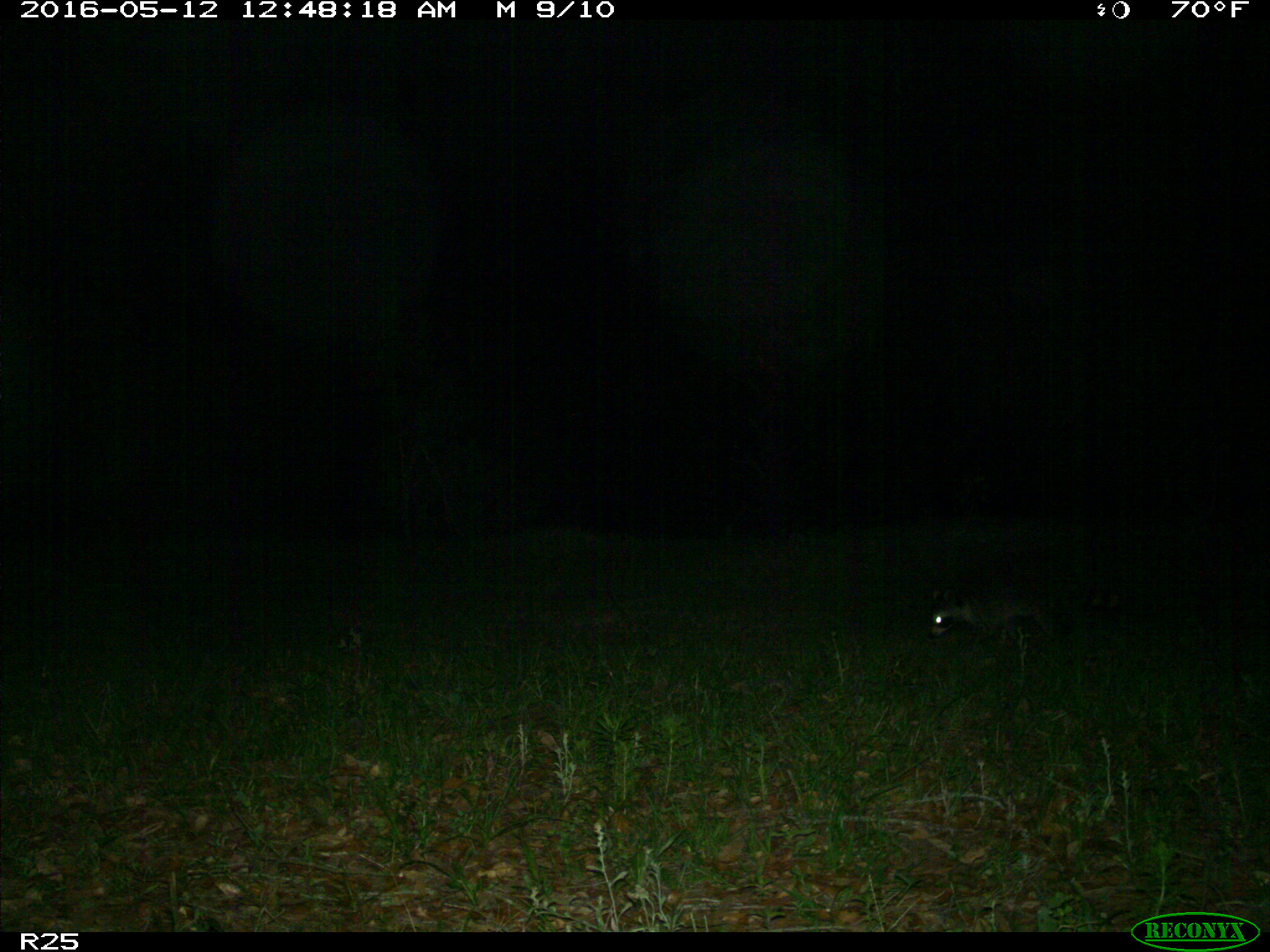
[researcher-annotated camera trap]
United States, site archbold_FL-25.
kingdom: Animalia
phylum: Chordata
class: Mammalia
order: Artiodactyla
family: Bovidae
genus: Bos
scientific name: Bos taurus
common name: domestic cow